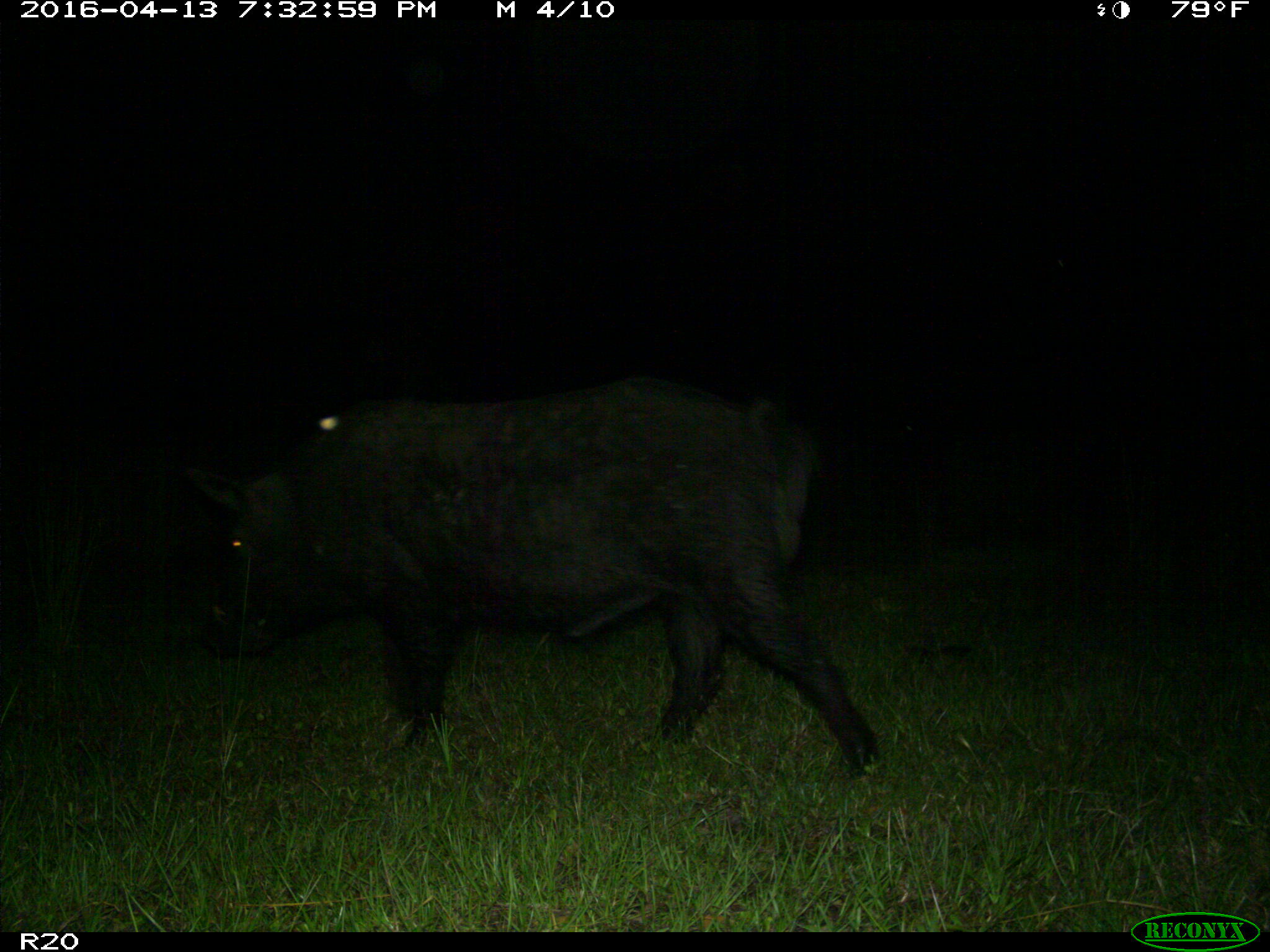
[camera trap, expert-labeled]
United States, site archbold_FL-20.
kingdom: Animalia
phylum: Chordata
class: Mammalia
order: Artiodactyla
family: Suidae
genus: Sus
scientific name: Sus scrofa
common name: wild boar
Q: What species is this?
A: Sus scrofa (wild boar).